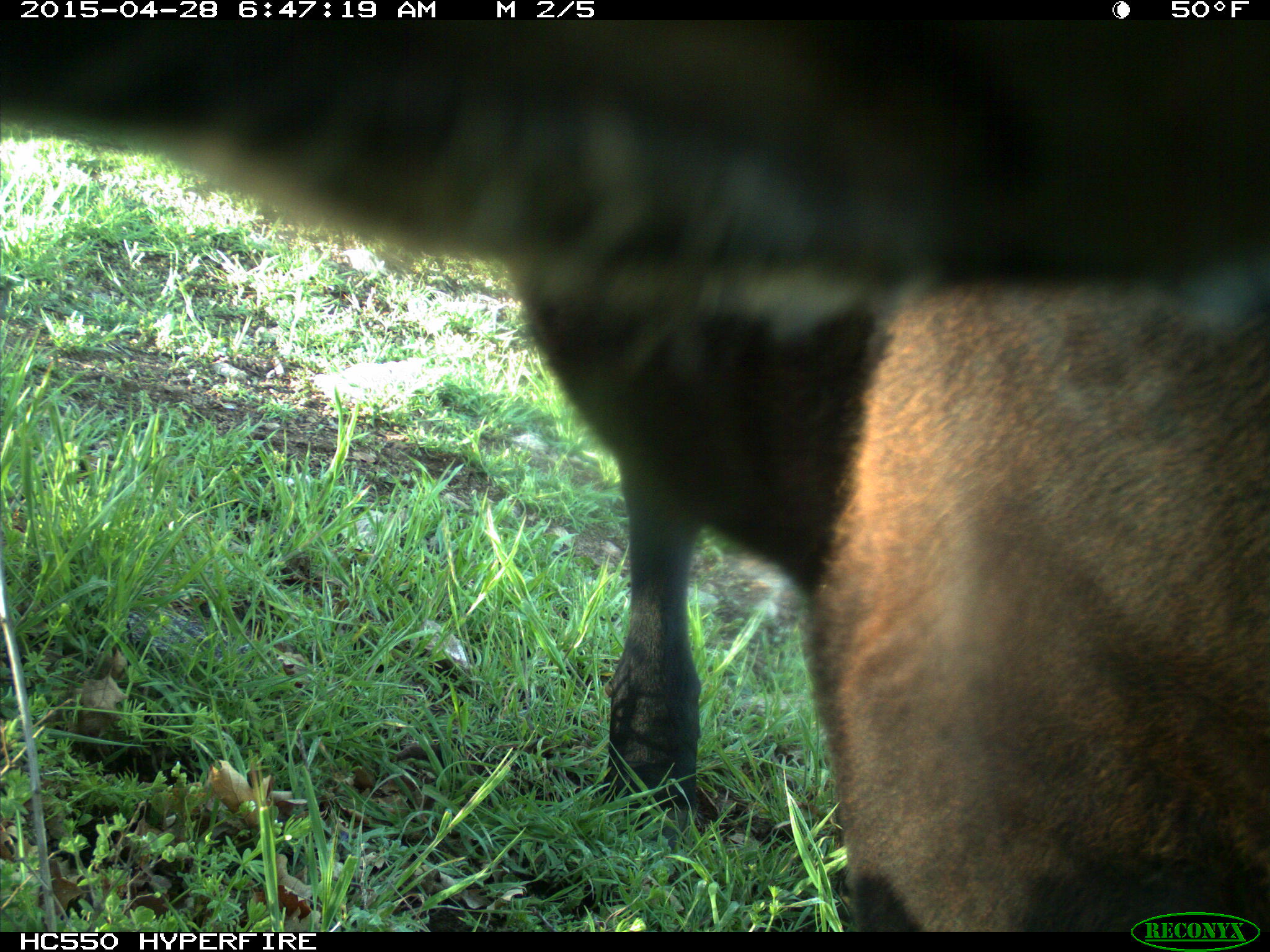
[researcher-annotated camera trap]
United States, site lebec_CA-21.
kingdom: Animalia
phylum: Chordata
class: Mammalia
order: Artiodactyla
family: Bovidae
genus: Bos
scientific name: Bos taurus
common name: domestic cow